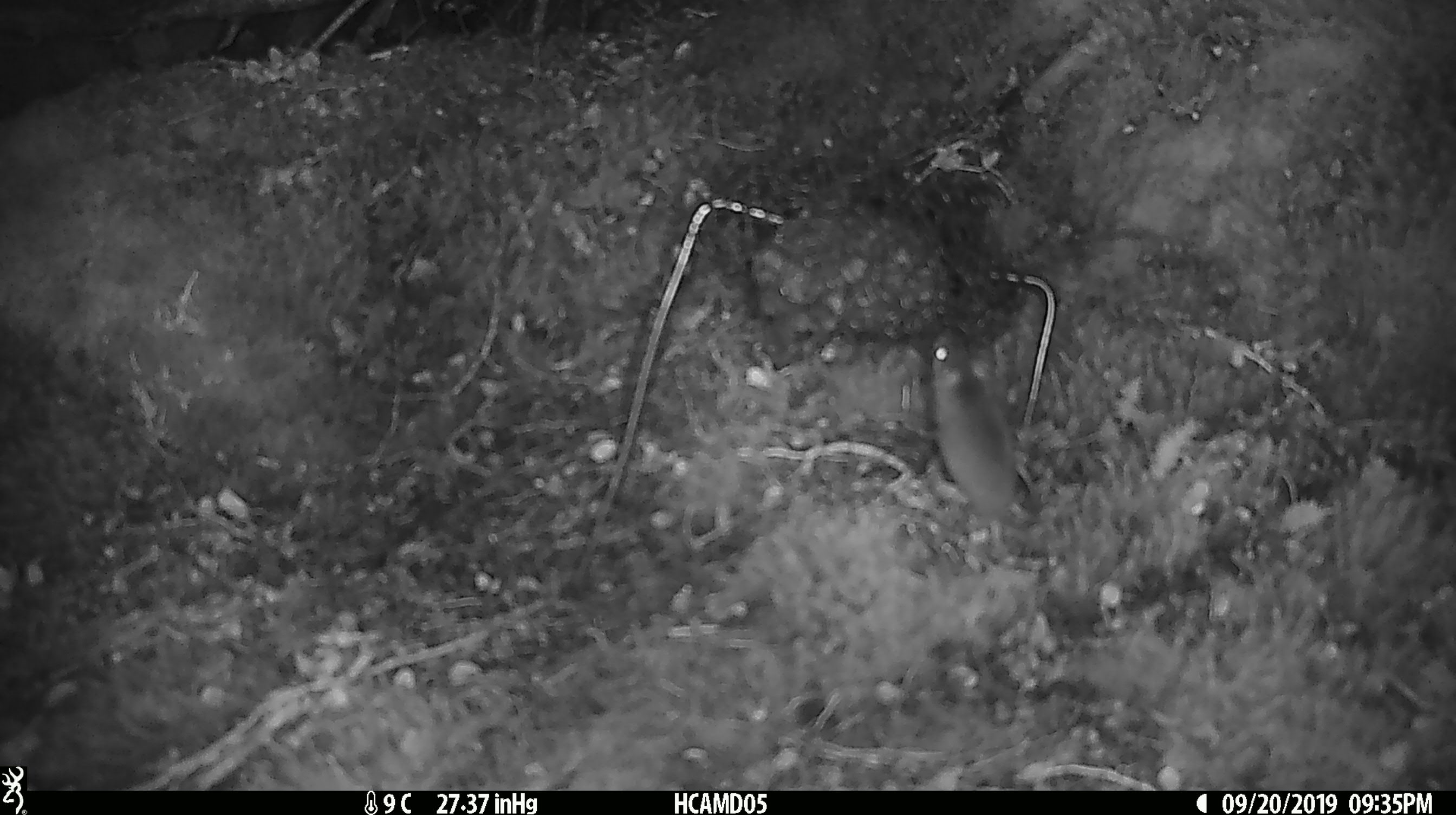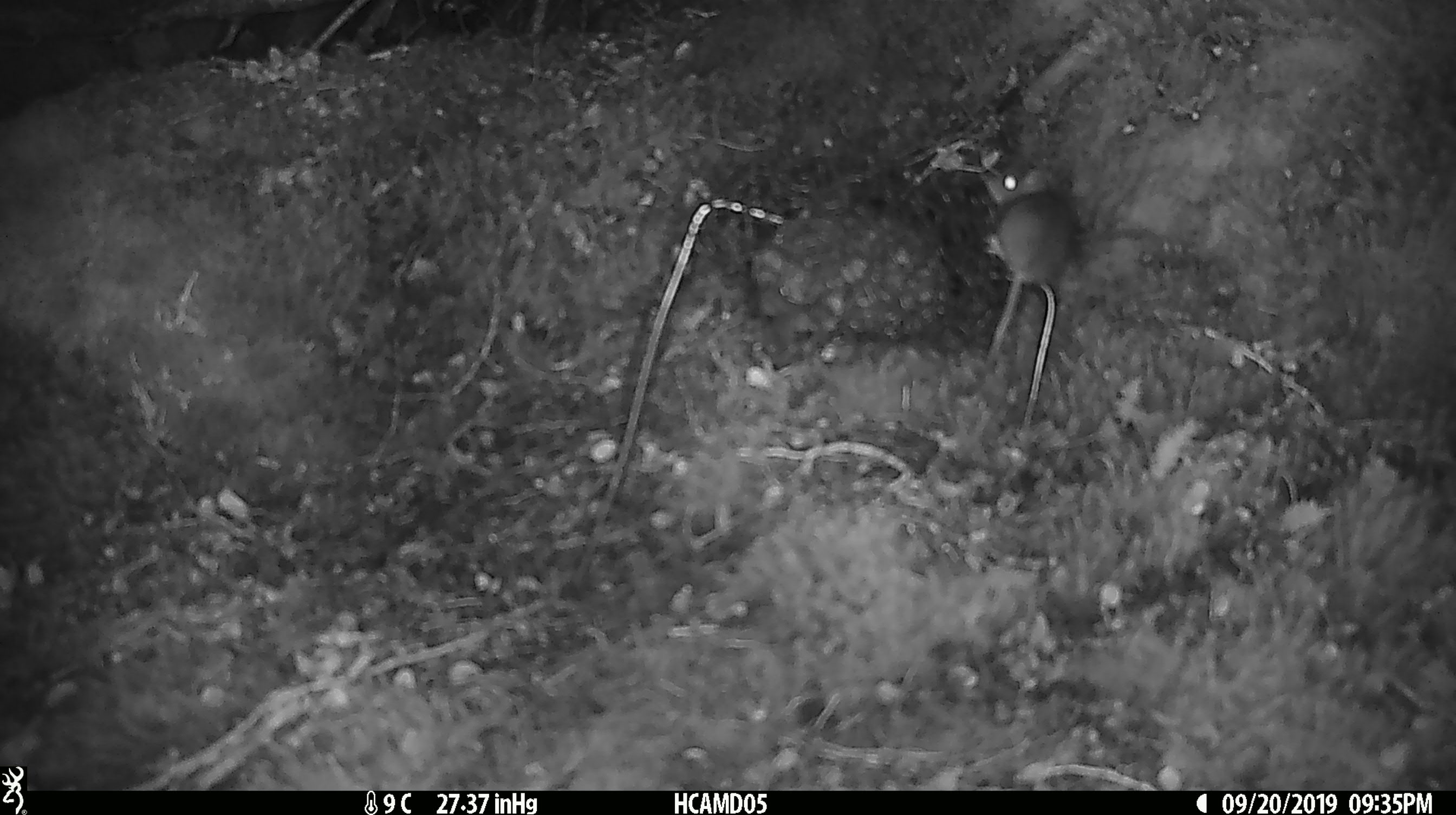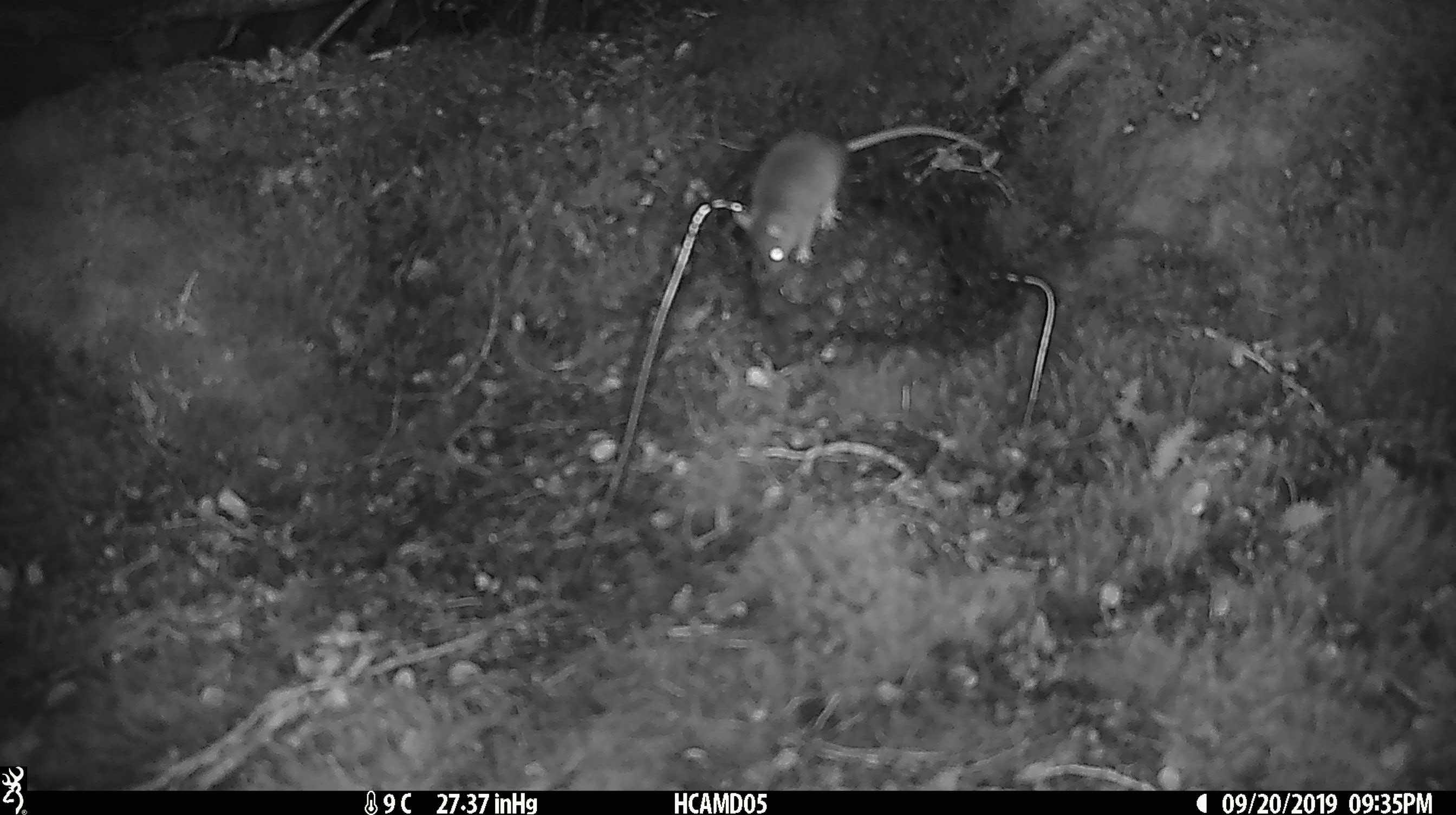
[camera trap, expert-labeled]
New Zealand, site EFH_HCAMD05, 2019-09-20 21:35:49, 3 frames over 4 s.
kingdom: Animalia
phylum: Chordata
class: Mammalia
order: Rodentia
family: Muridae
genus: Mus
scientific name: Mus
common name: mouse